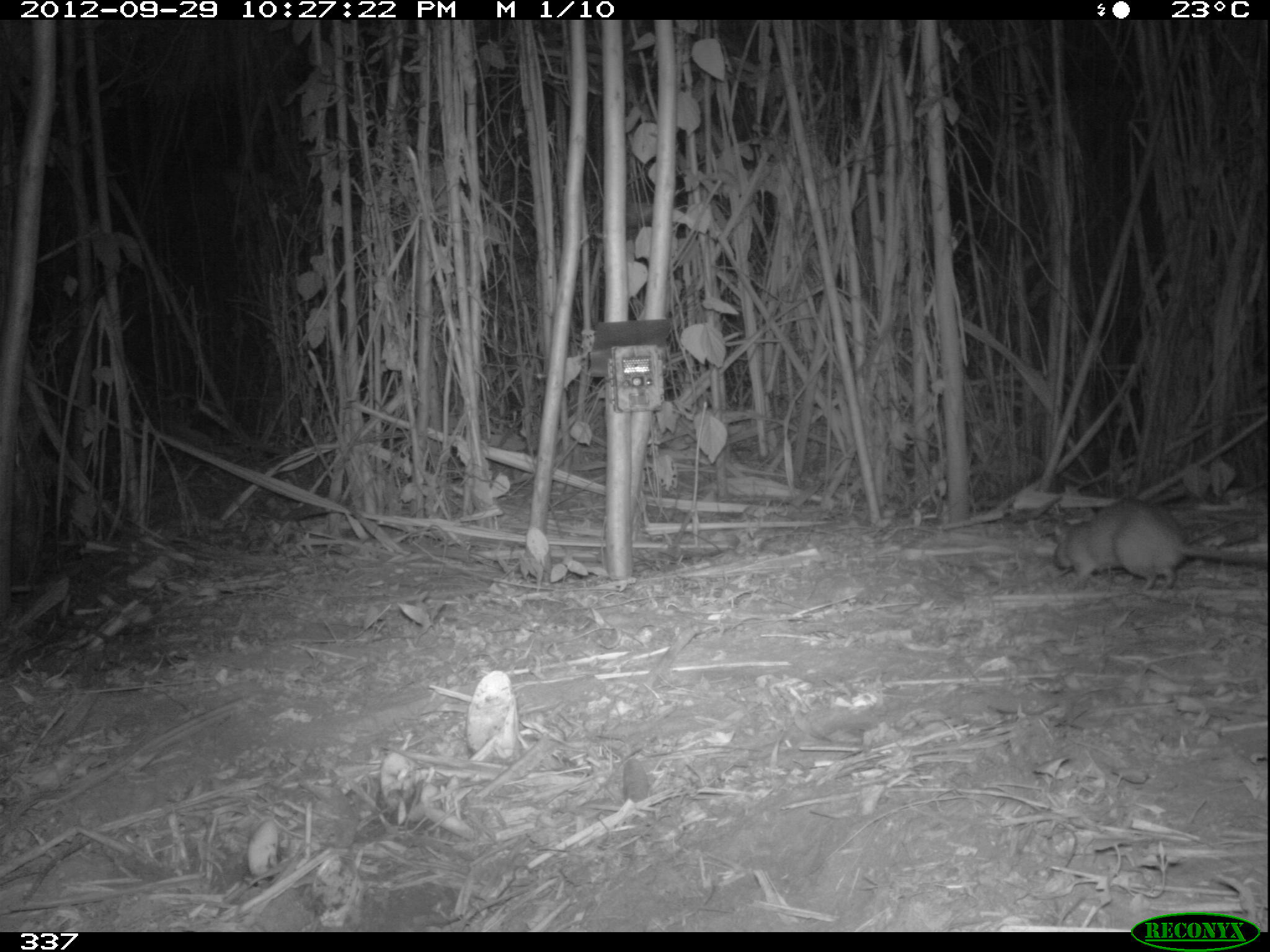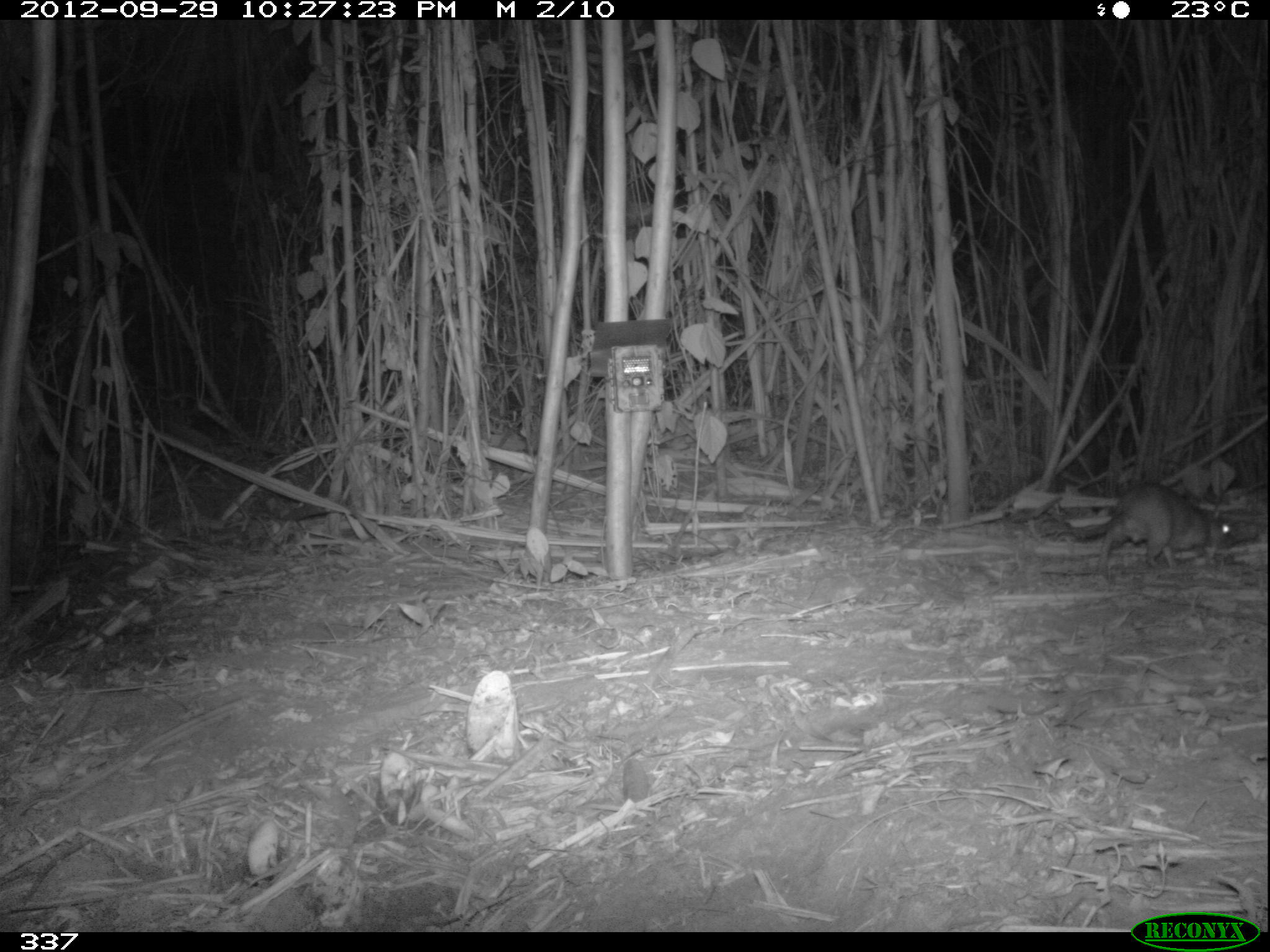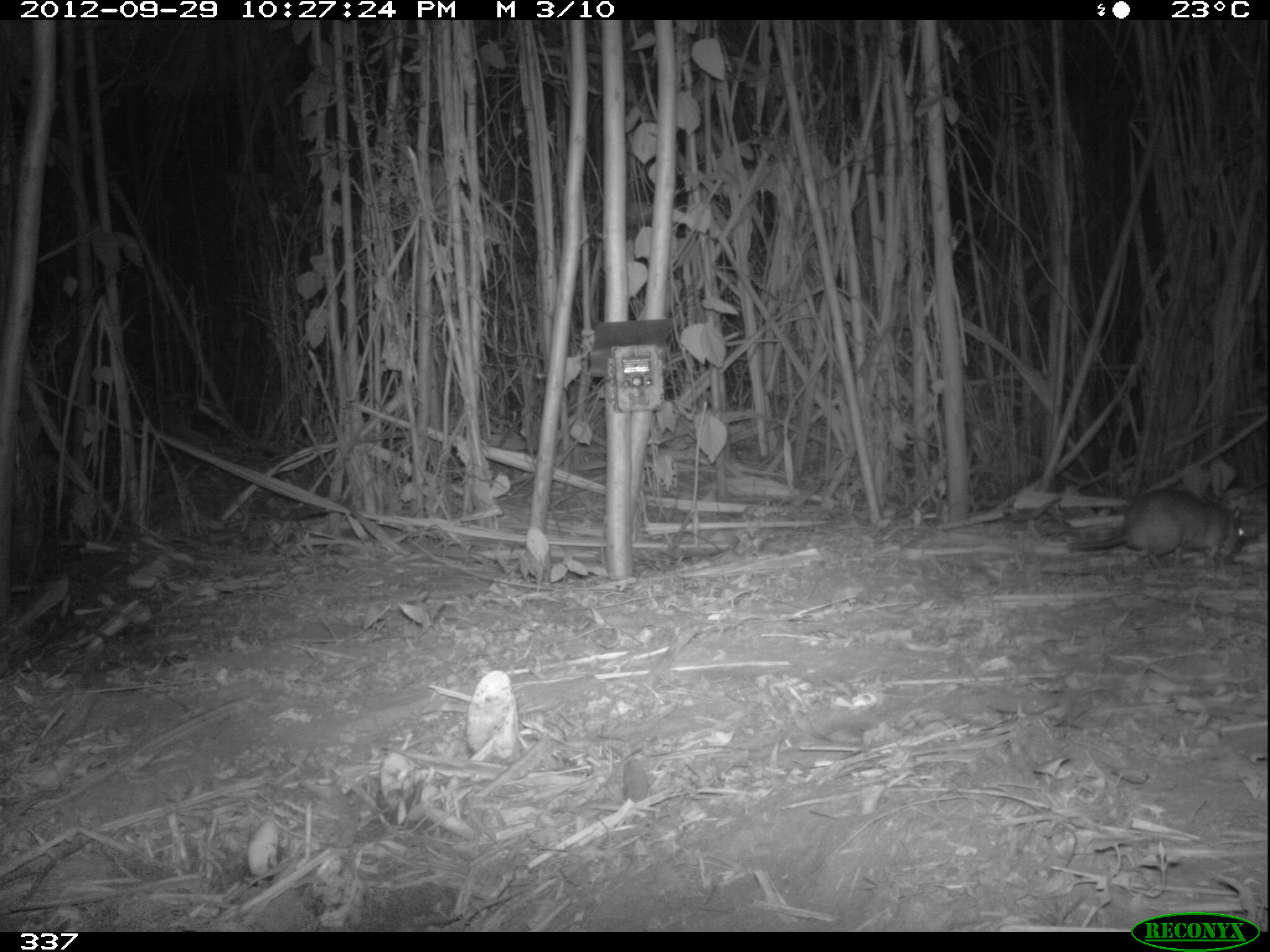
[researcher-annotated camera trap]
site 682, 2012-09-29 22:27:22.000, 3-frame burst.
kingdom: Animalia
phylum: Chordata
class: Mammalia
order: Rodentia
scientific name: Rodentia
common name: rodents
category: unknown rodent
Unknown rodent (rodents) (Rodentia).